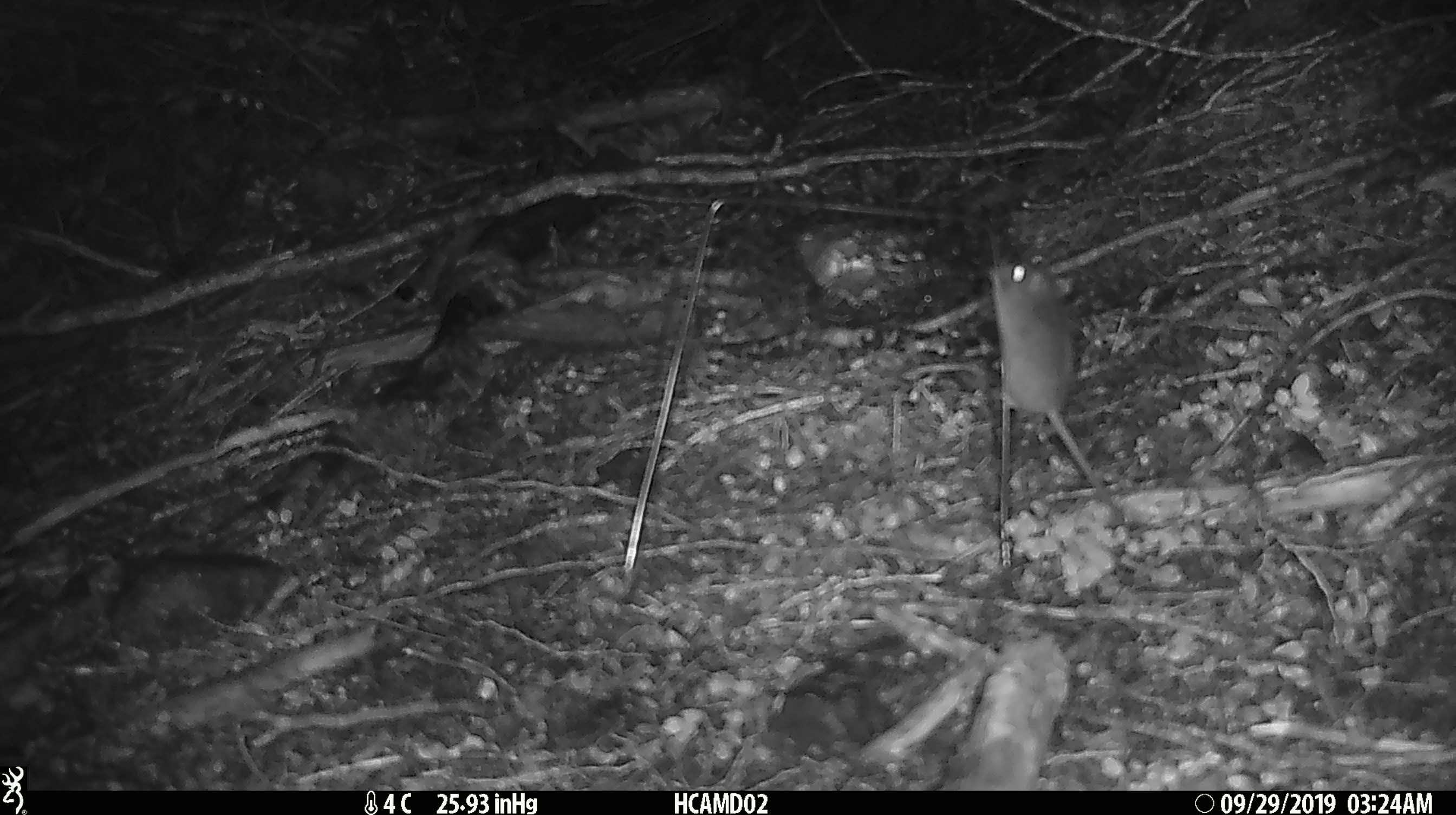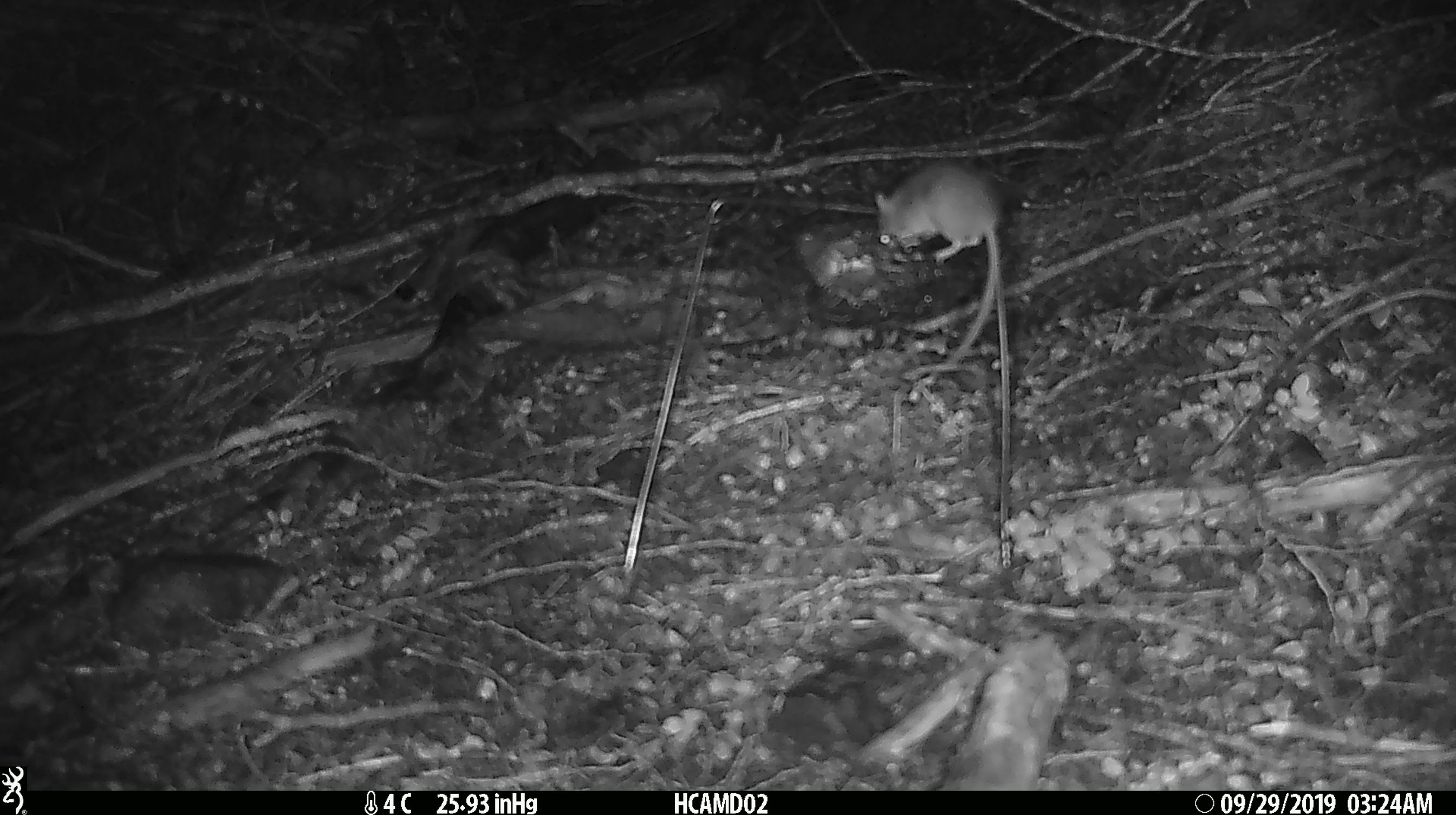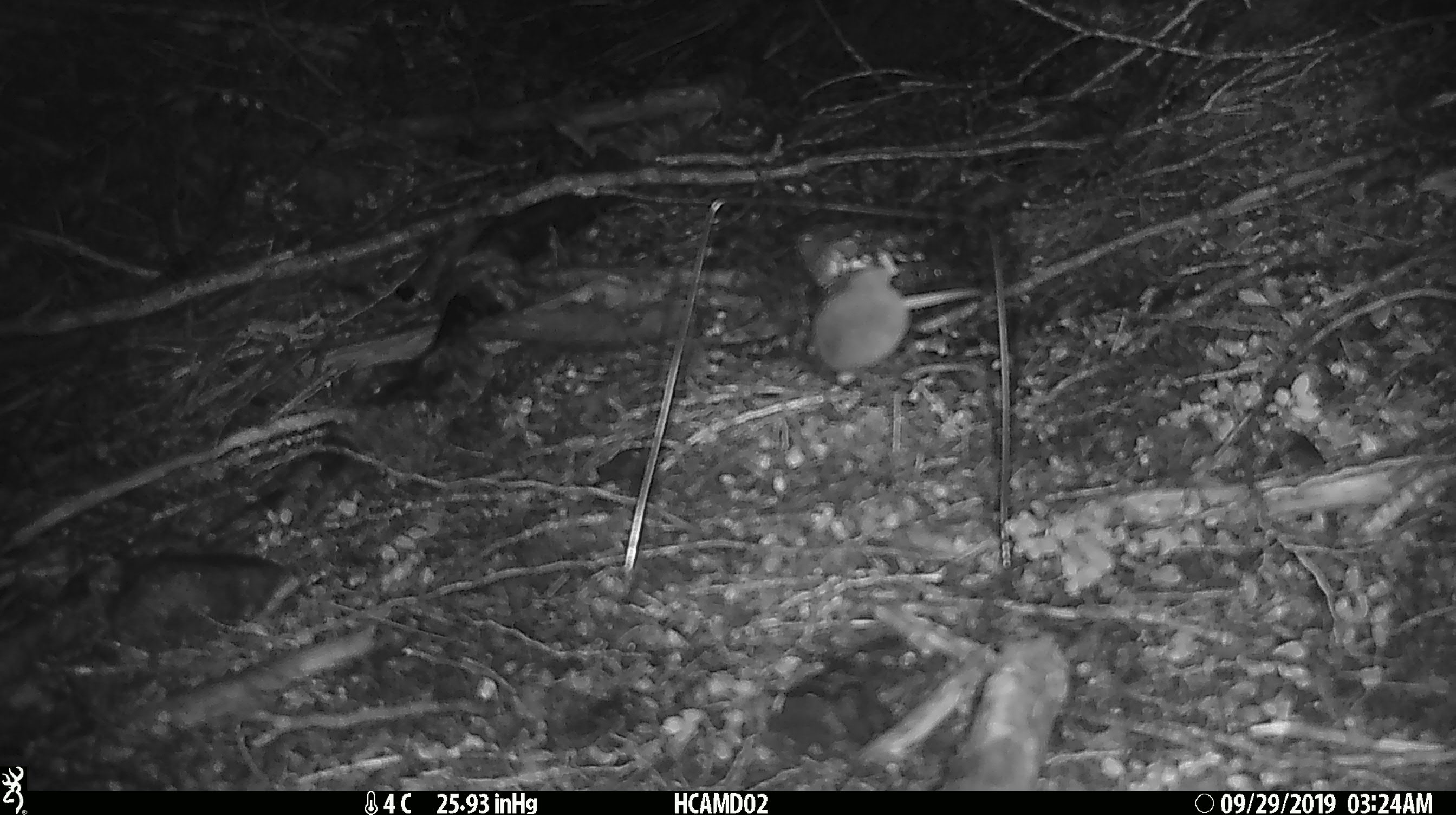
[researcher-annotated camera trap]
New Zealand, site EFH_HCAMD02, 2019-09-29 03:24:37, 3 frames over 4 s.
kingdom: Animalia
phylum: Chordata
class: Mammalia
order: Rodentia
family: Muridae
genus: Mus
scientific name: Mus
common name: mouse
Mouse (Mus).